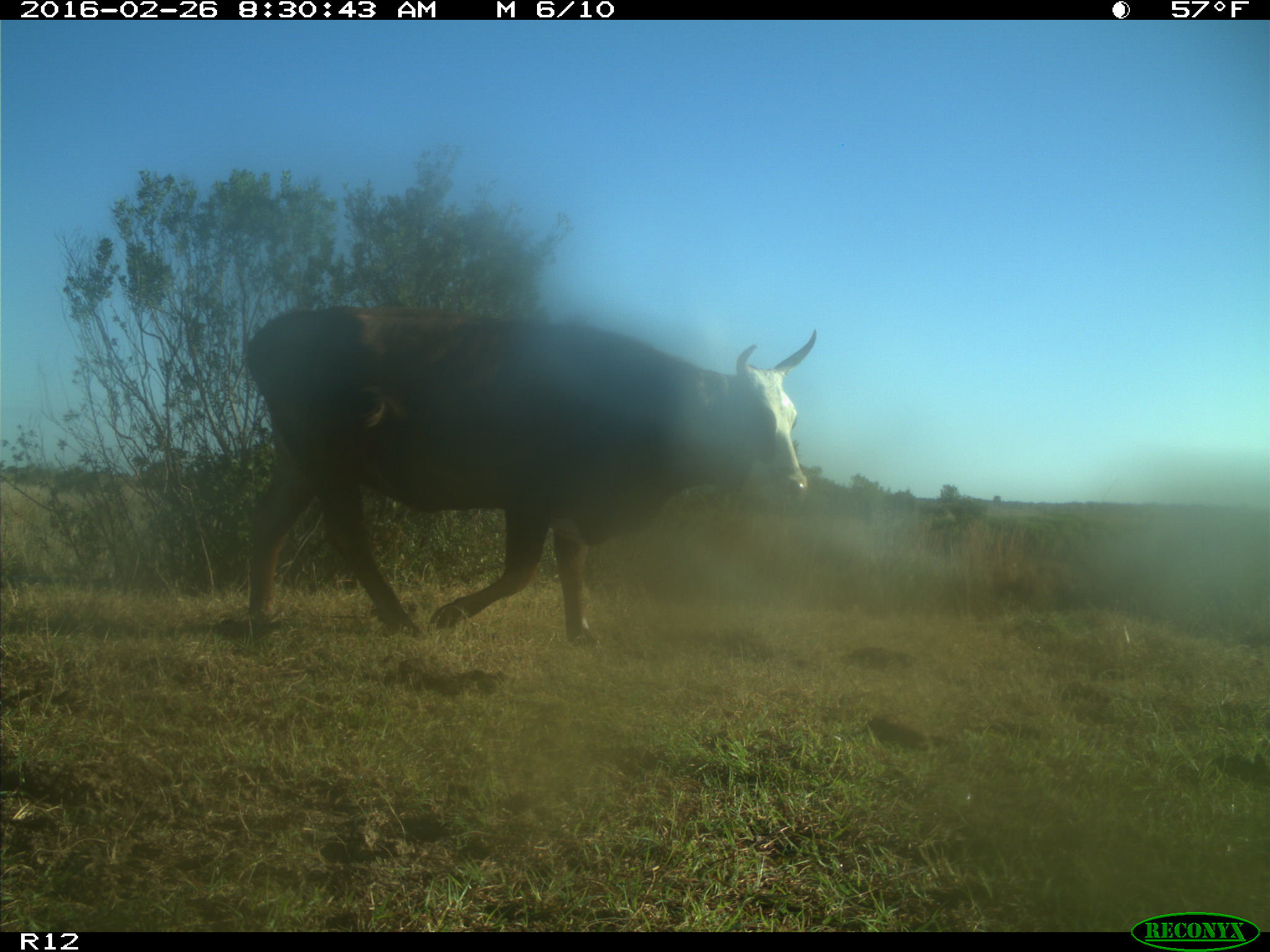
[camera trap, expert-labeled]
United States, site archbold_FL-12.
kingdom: Animalia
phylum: Chordata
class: Mammalia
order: Artiodactyla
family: Bovidae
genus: Bos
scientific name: Bos taurus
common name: domestic cow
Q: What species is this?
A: Bos taurus (domestic cow).